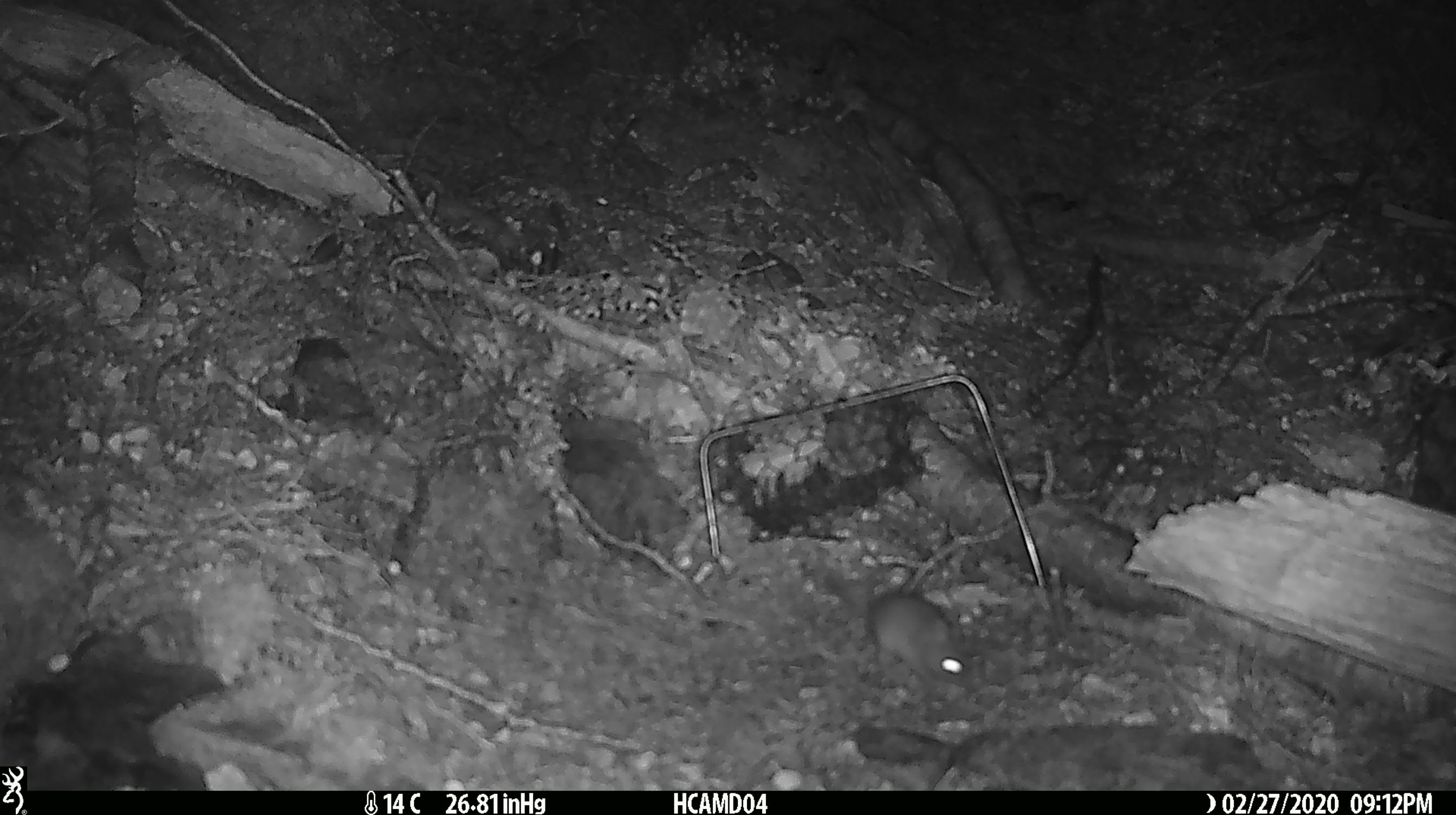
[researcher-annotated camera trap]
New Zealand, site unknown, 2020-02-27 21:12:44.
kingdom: Animalia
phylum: Chordata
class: Mammalia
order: Rodentia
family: Muridae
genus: Mus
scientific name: Mus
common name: mouse